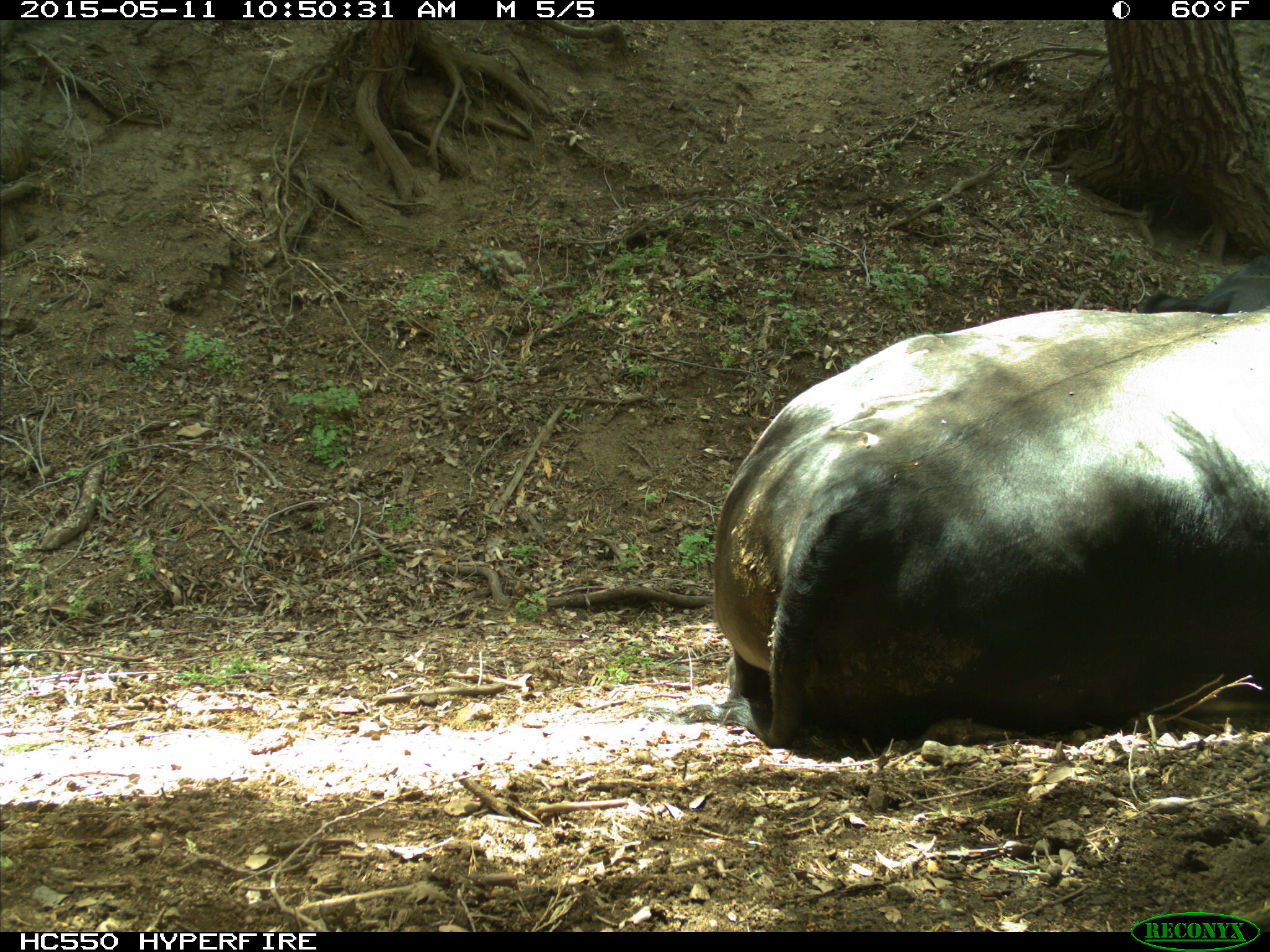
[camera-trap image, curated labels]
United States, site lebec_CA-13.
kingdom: Animalia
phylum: Chordata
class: Mammalia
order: Artiodactyla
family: Bovidae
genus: Bos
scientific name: Bos taurus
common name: domestic cow